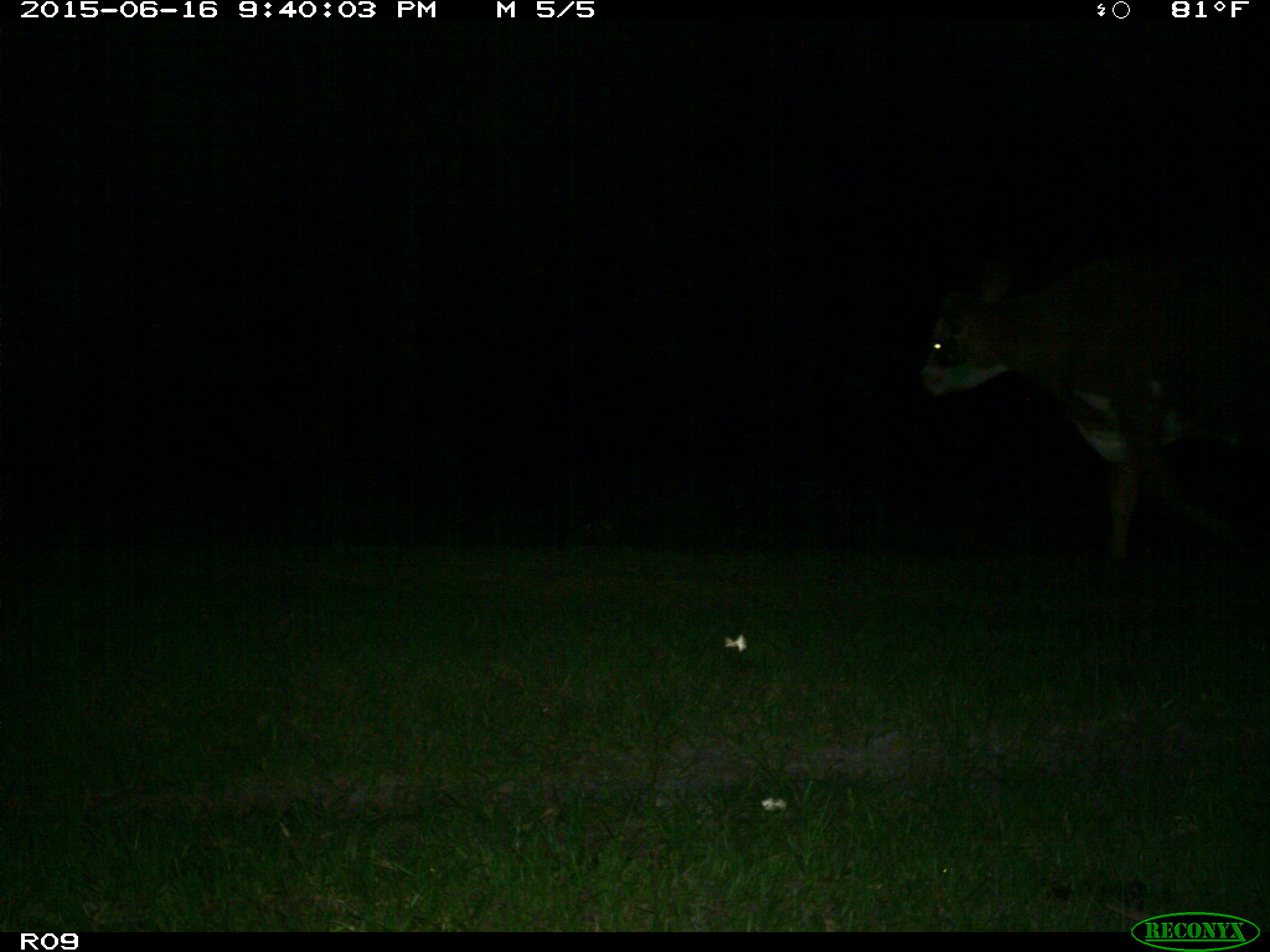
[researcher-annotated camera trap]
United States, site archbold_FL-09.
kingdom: Animalia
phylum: Chordata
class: Mammalia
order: Artiodactyla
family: Bovidae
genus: Bos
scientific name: Bos taurus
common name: domestic cow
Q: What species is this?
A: Bos taurus (domestic cow).